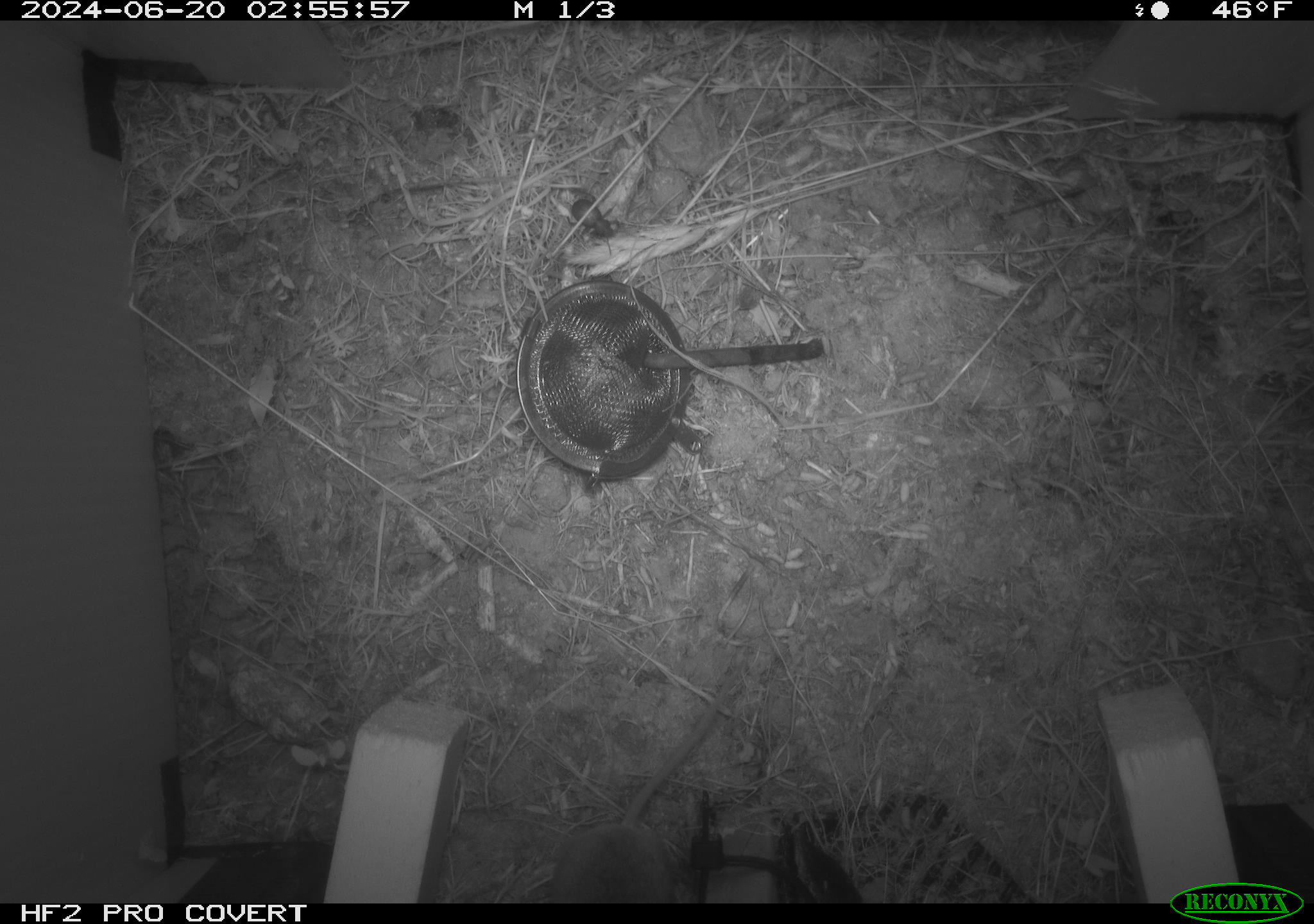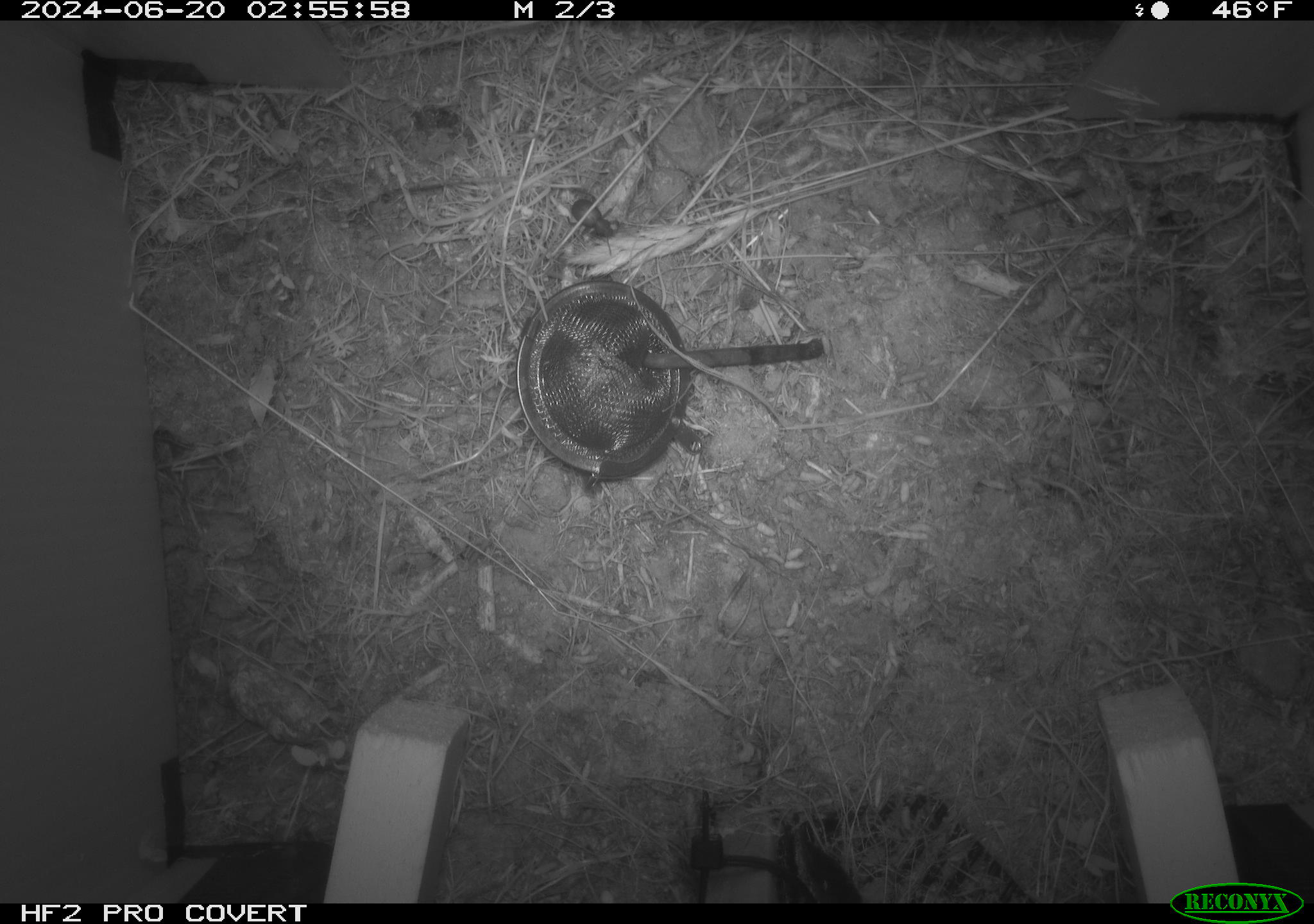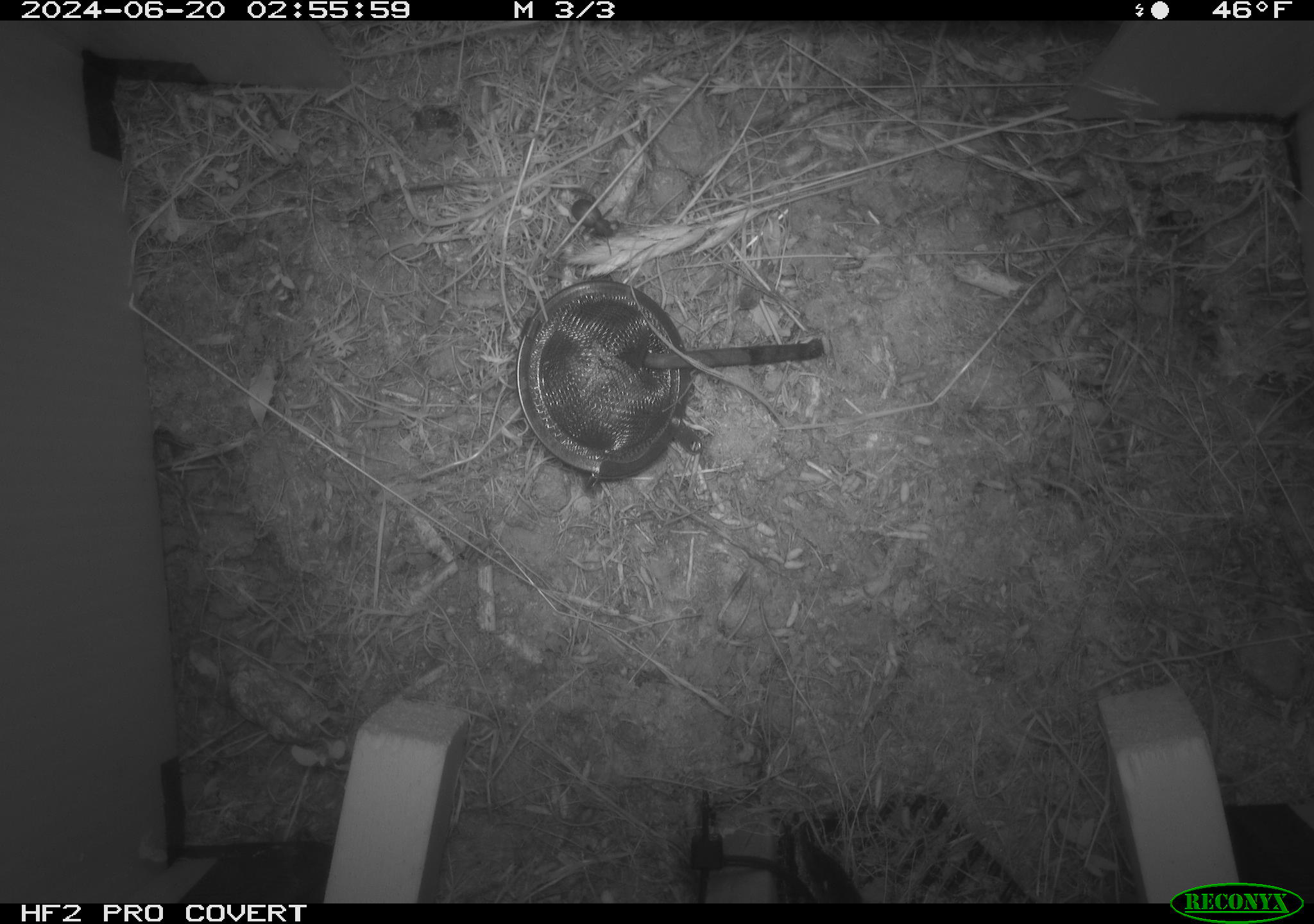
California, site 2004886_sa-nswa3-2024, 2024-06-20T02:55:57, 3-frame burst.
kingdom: Animalia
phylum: Chordata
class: Mammalia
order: Rodentia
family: Cricetidae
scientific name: Arvicolinae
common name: voles, lemmings, and muskrats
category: arvicolinae subfamily